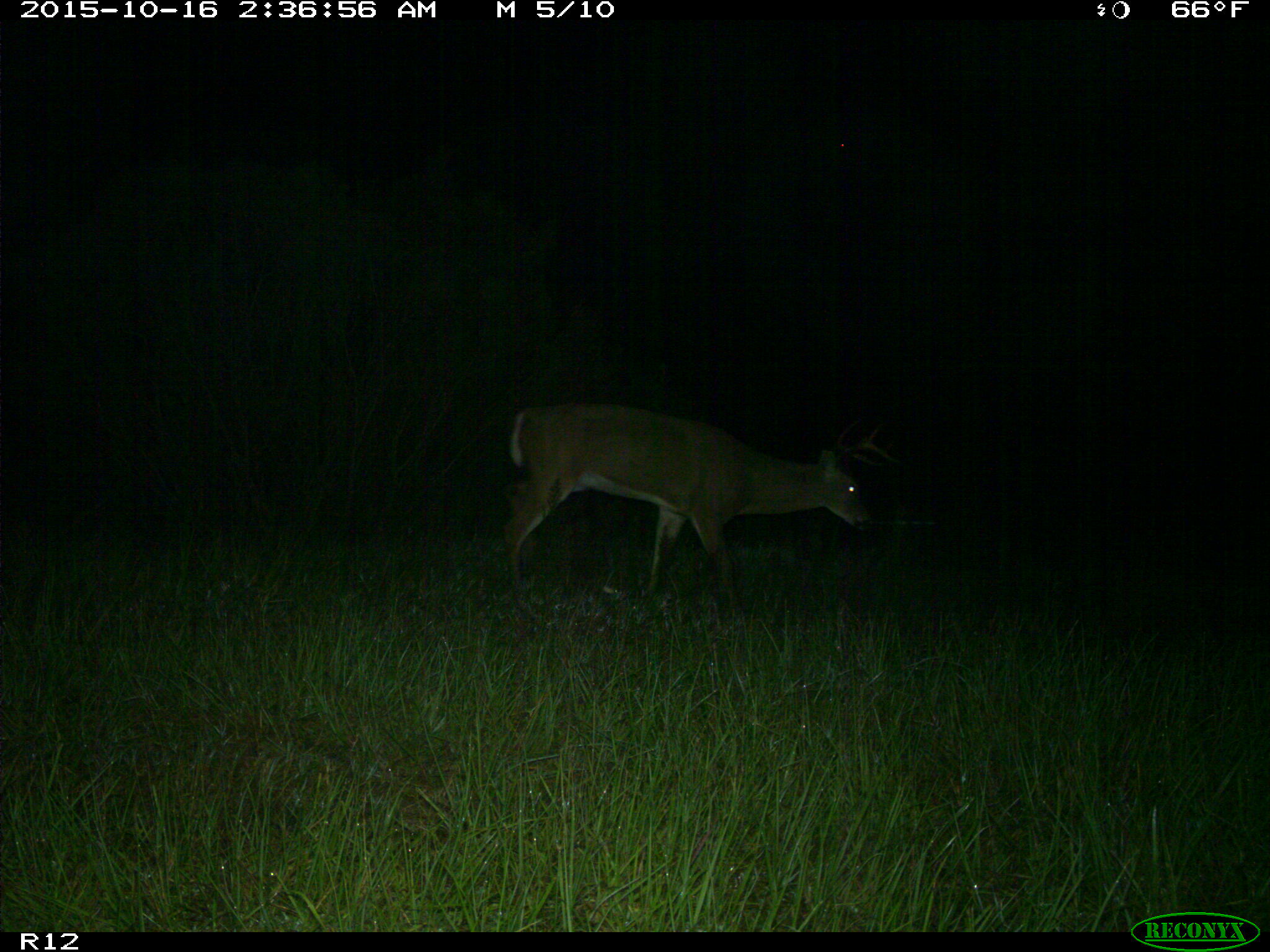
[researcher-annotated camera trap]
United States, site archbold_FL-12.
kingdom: Animalia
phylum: Chordata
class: Mammalia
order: Artiodactyla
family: Cervidae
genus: Odocoileus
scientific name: Odocoileus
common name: deer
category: unidentified deer